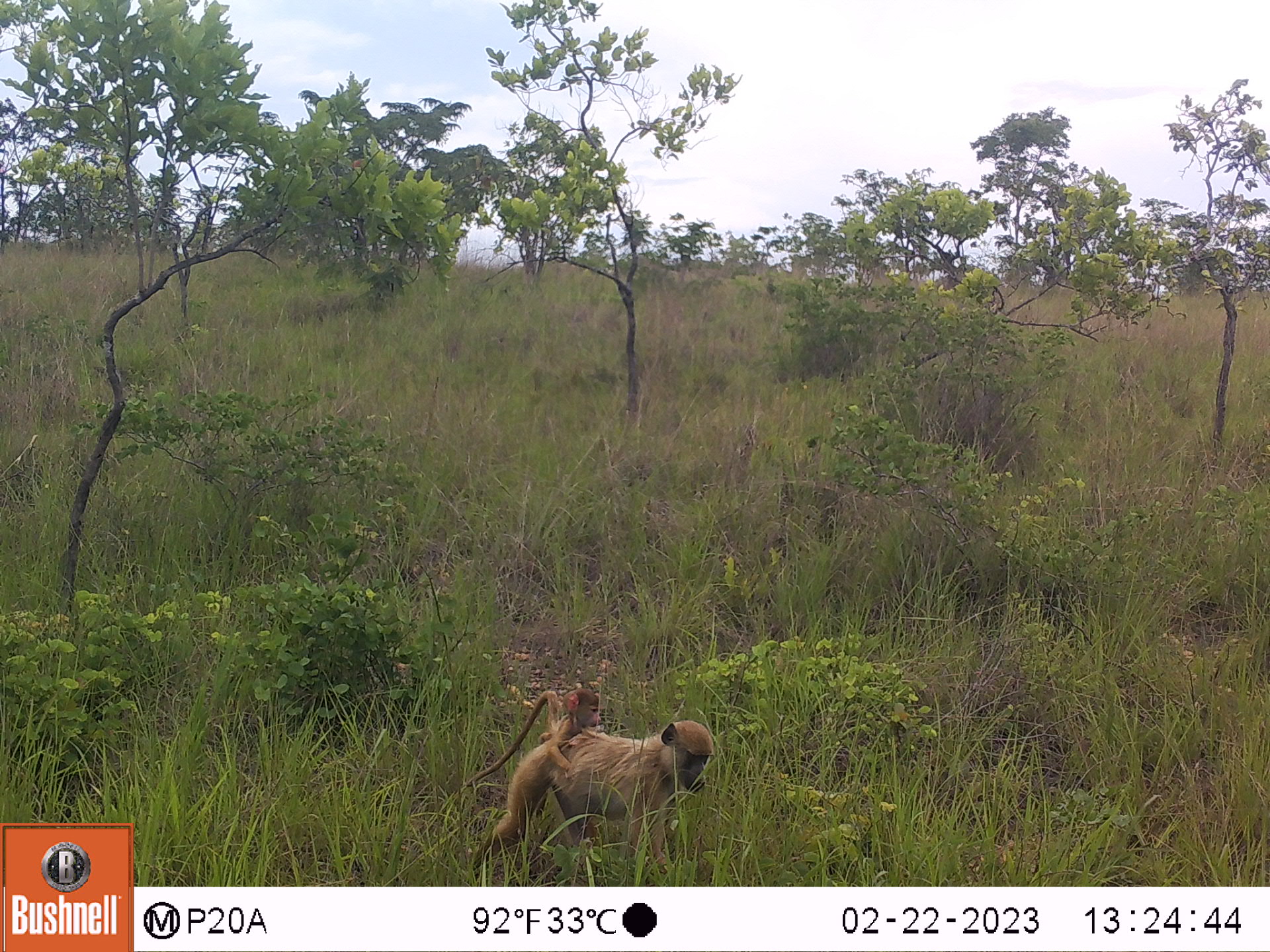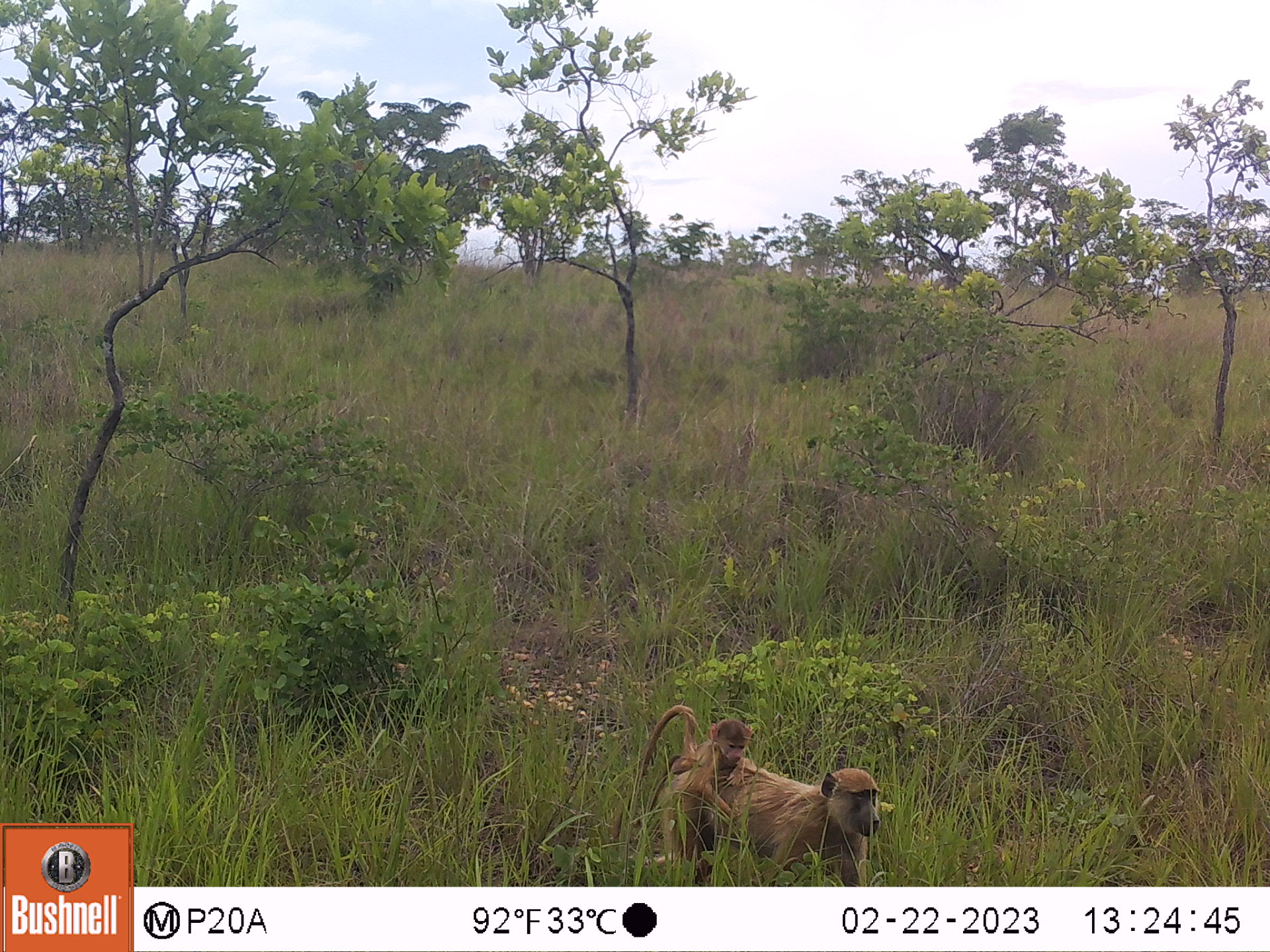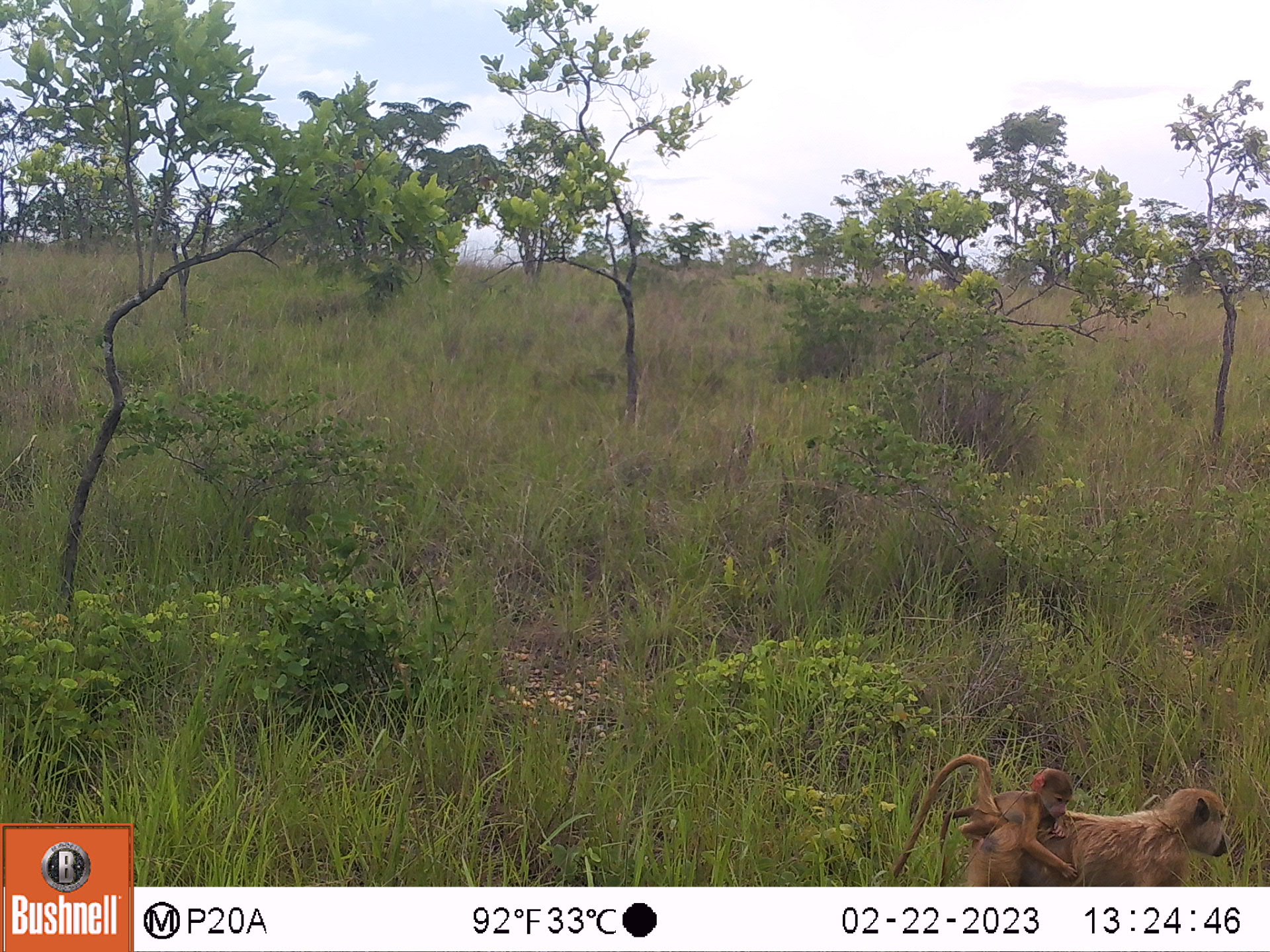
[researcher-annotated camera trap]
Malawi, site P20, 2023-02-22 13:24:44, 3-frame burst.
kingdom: Animalia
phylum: Chordata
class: Mammalia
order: Primates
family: Cercopithecidae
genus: Papio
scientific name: Papio cynocephalus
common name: yellow baboon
Yellow baboon (Papio cynocephalus), count 2.